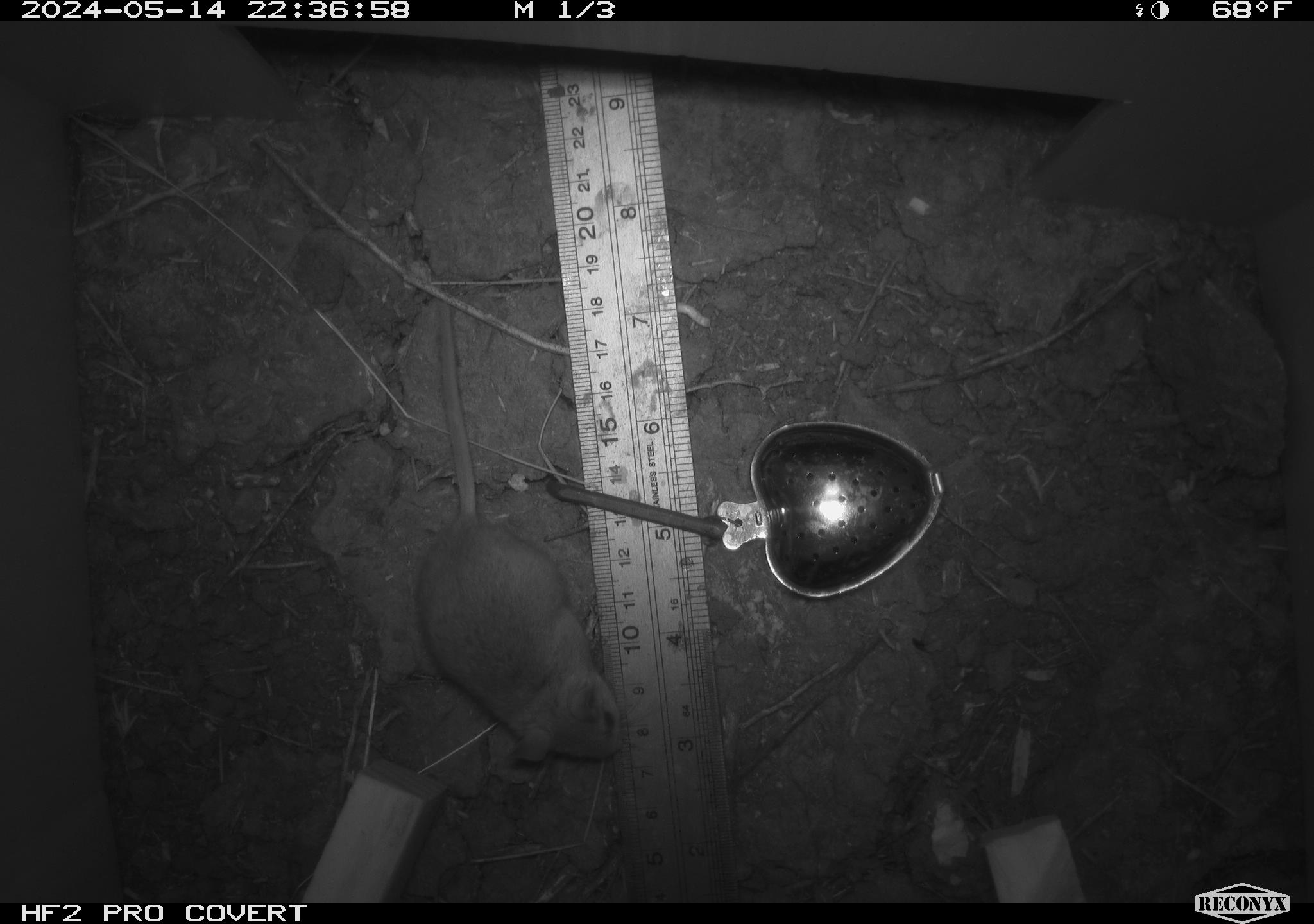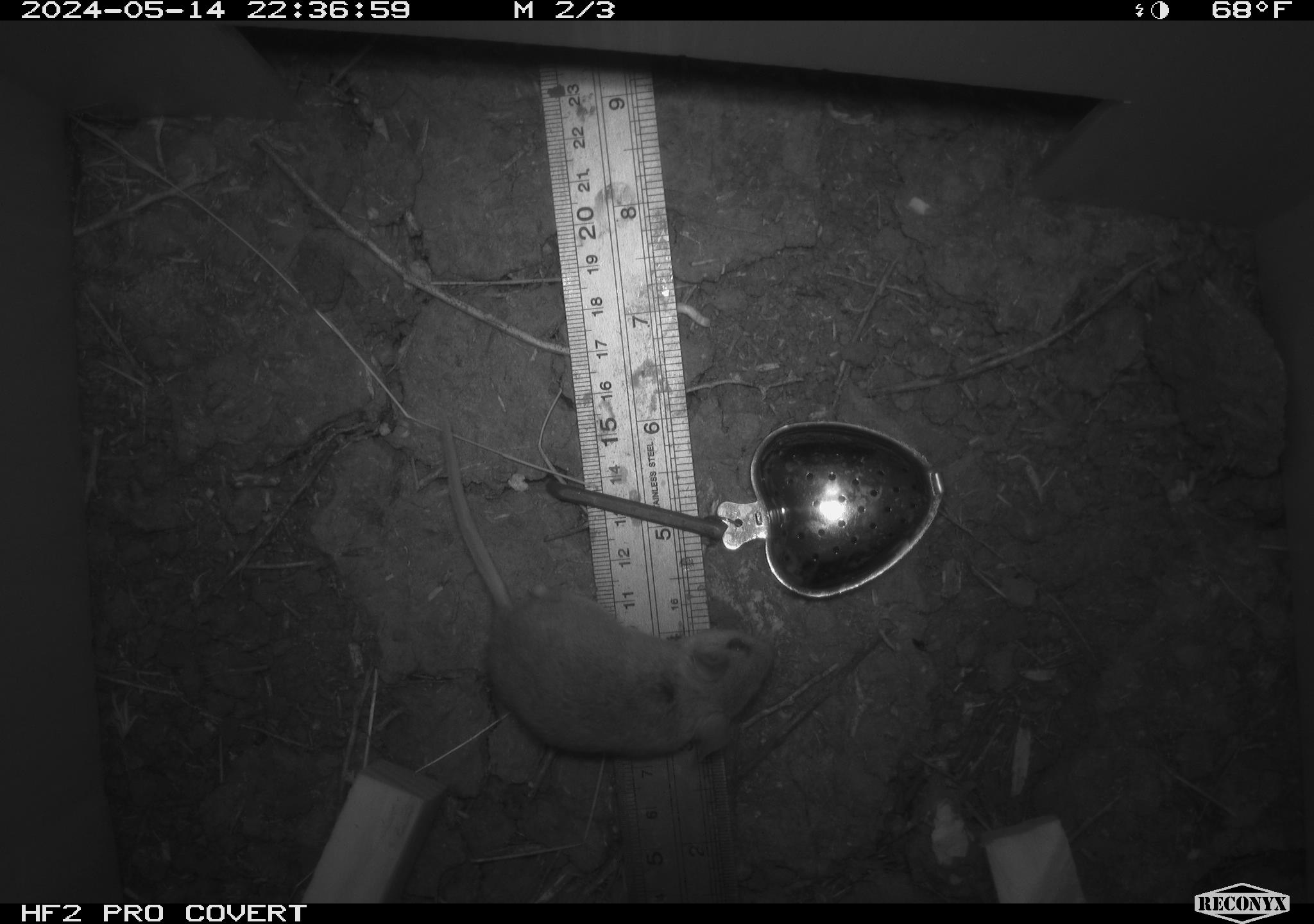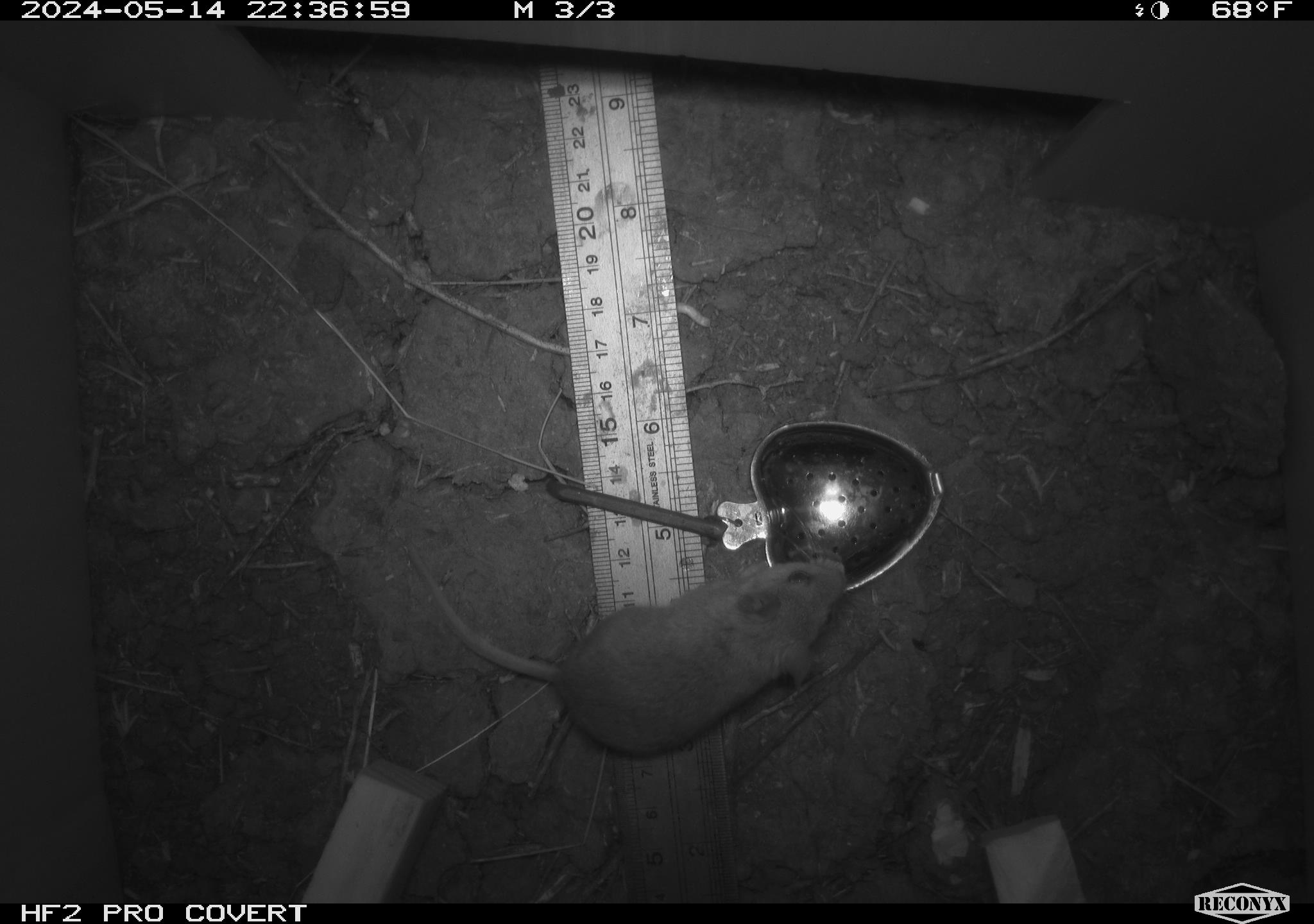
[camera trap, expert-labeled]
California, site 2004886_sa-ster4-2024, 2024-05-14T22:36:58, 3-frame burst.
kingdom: Animalia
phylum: Chordata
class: Mammalia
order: Rodentia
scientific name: Rodentia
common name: mouse species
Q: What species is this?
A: Mouse species (Rodentia).